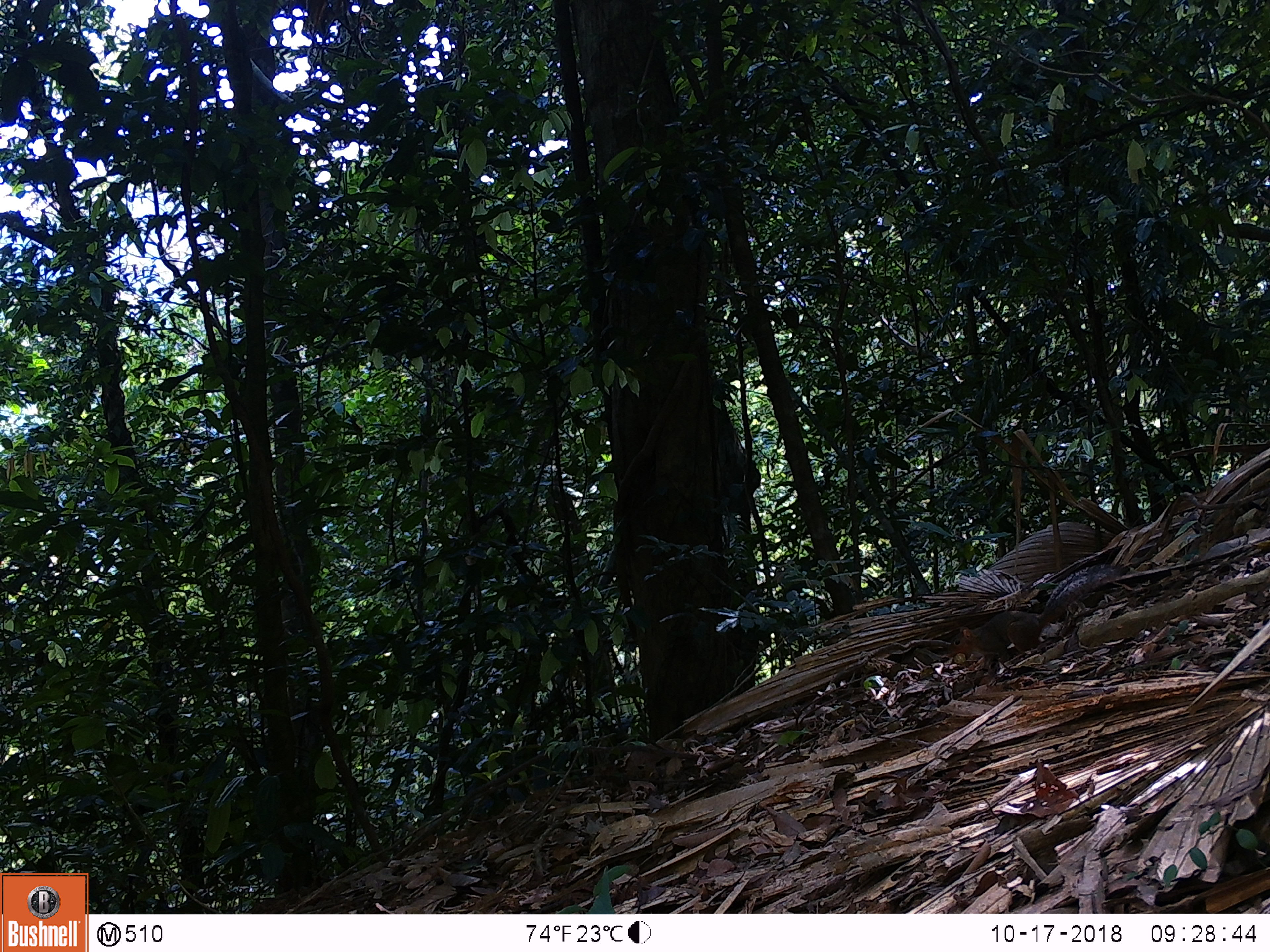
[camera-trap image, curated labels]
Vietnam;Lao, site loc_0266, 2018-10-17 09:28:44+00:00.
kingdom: Animalia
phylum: Chordata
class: Mammalia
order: Rodentia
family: Sciuridae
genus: Dremomys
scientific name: Dremomys rufigenis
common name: red-cheeked squirrel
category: red cheeked squirrel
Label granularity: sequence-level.